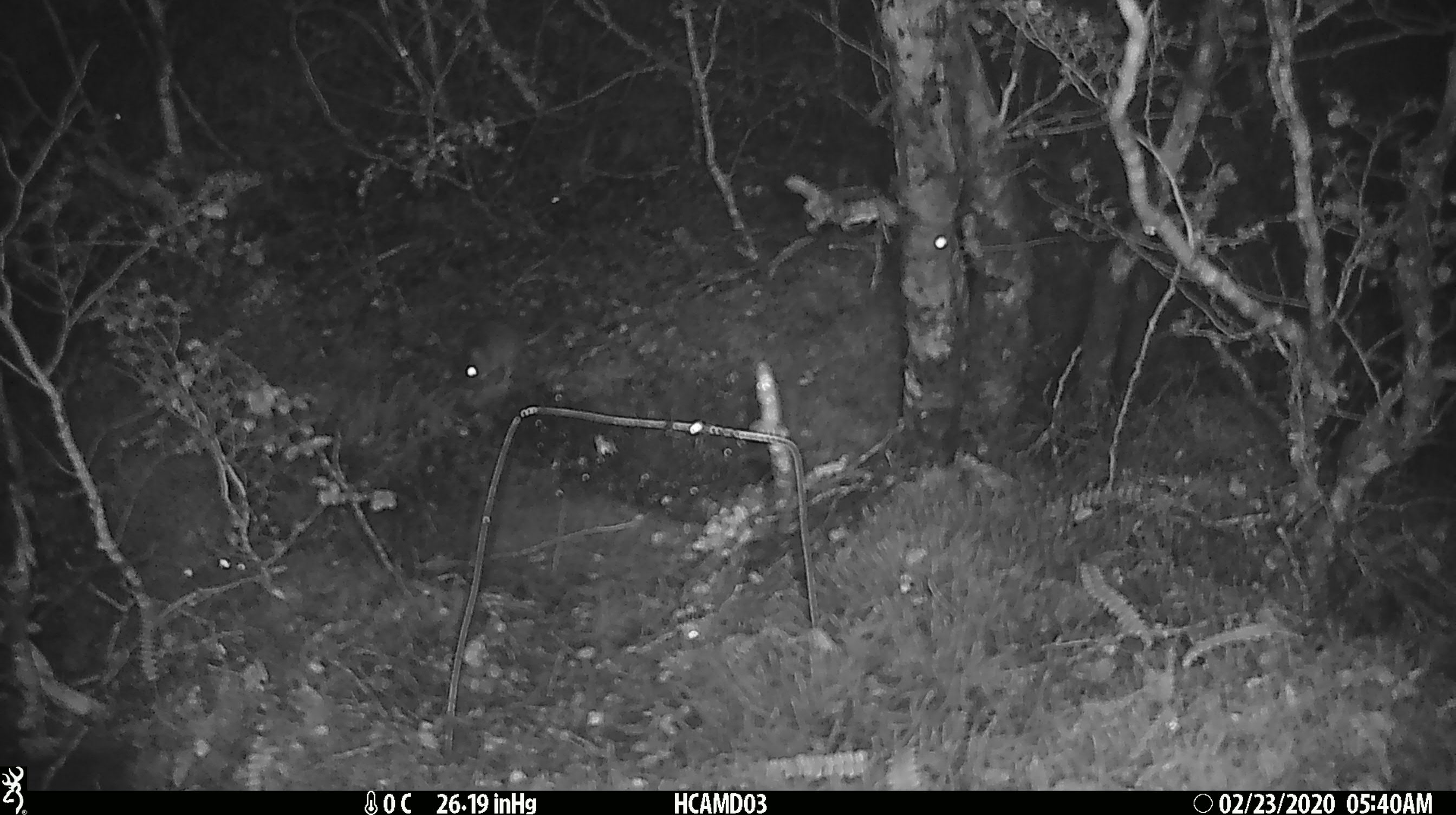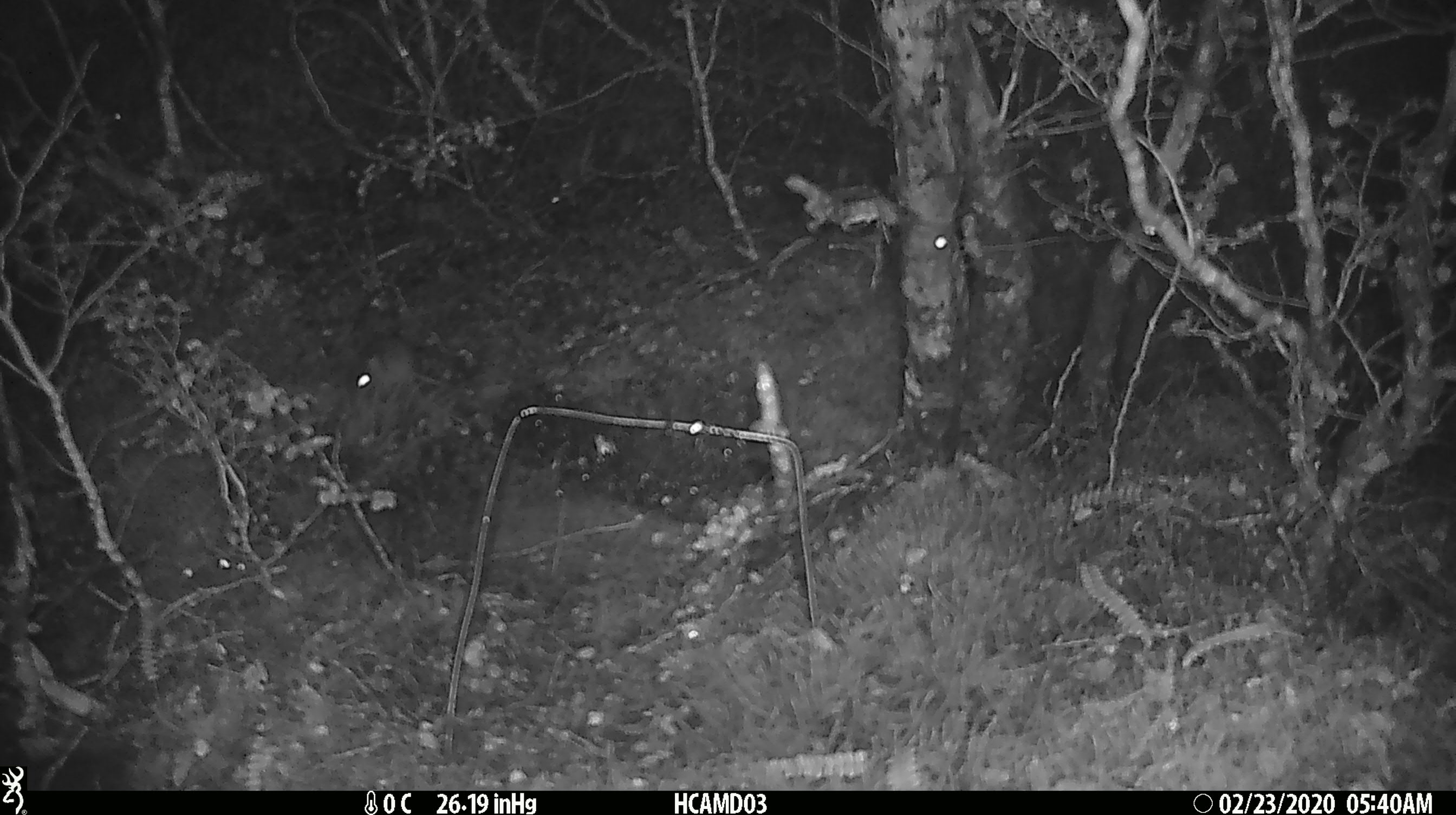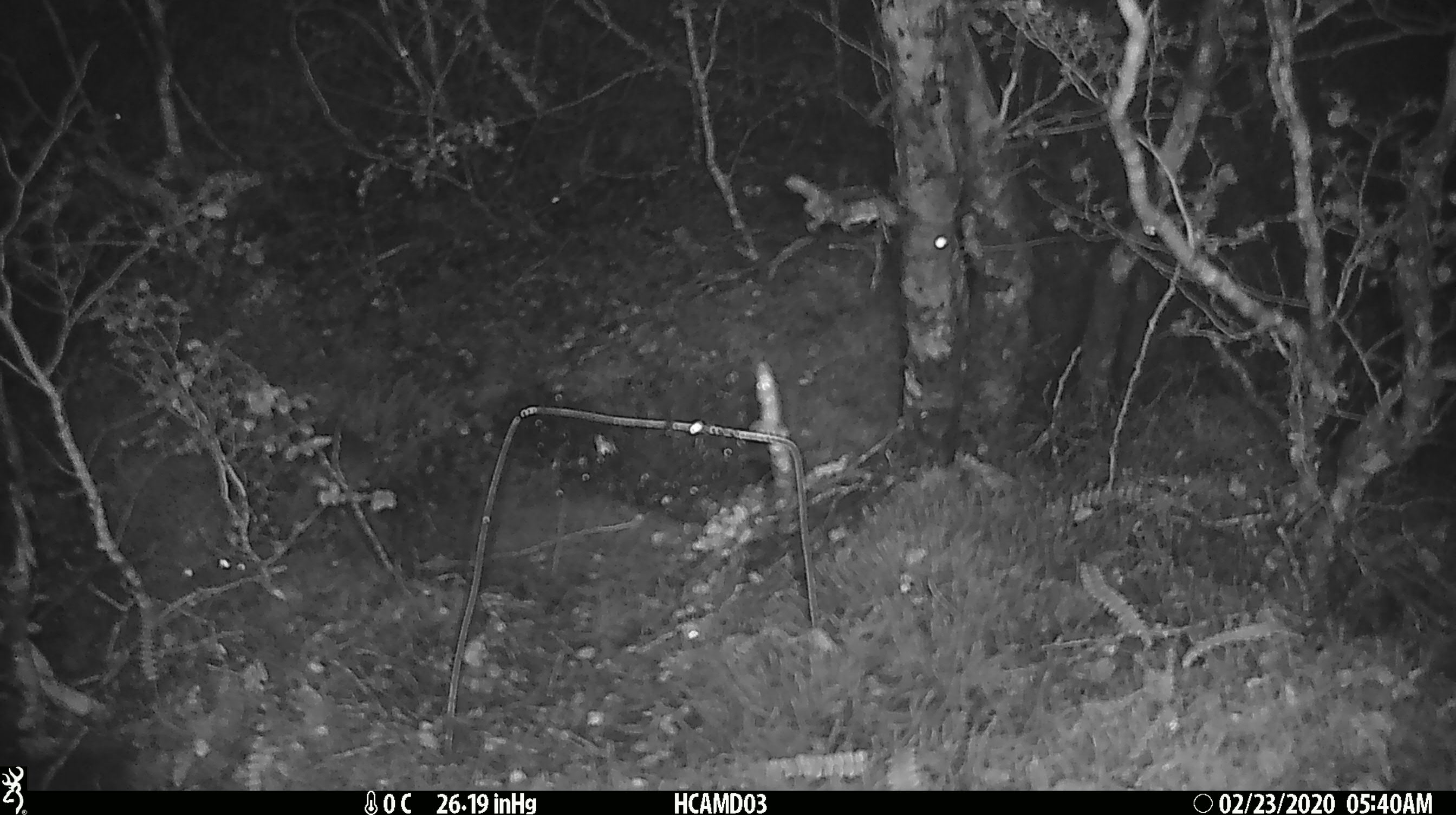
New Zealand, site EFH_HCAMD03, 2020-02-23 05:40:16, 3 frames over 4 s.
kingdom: Animalia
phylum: Chordata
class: Mammalia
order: Rodentia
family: Muridae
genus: Mus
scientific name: Mus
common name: mouse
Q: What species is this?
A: Mouse (Mus).